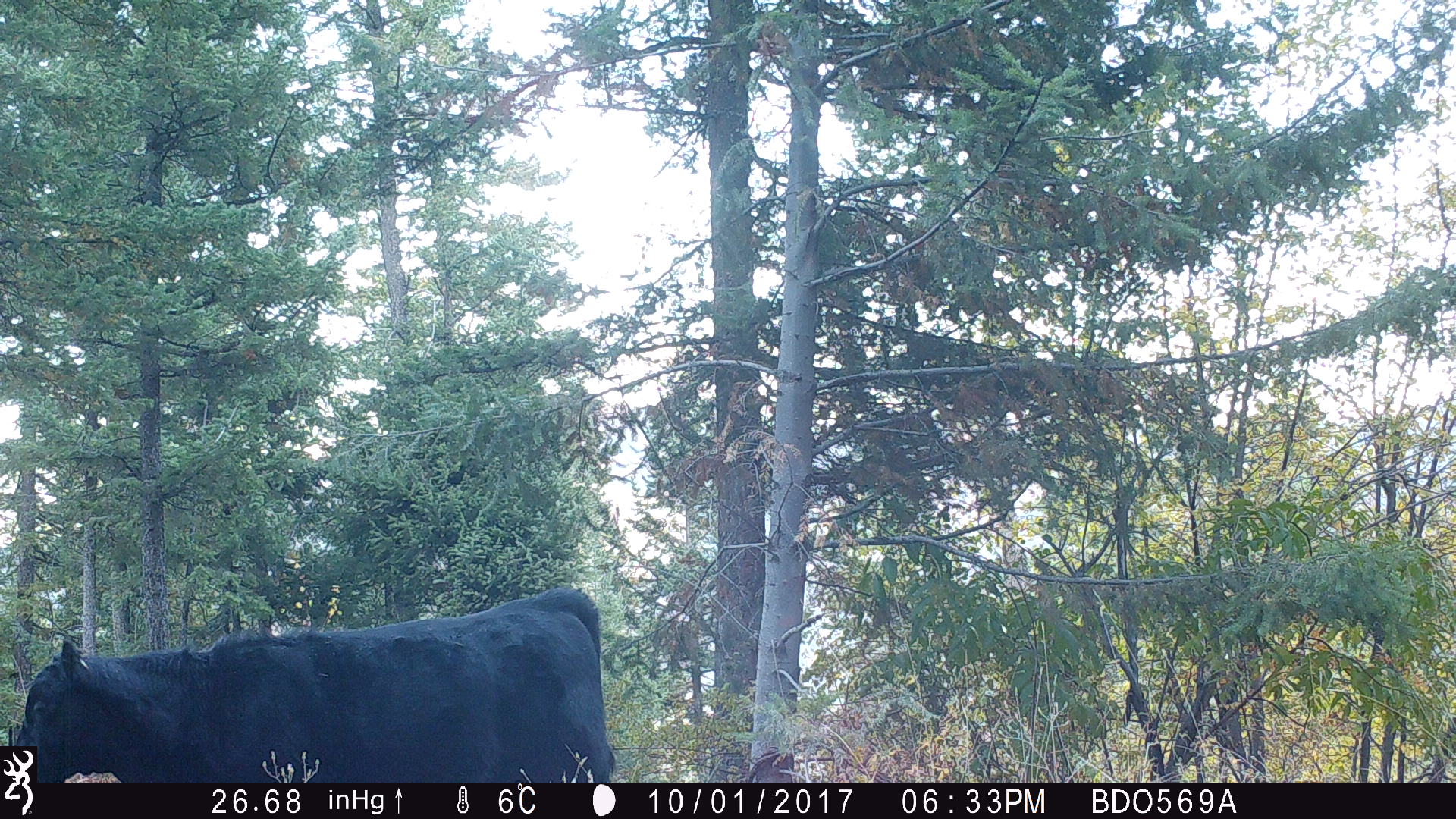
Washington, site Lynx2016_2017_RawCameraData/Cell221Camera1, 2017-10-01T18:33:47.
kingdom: Animalia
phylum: Chordata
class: Mammalia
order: Artiodactyla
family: Bovidae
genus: Bos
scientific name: Bos taurus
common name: domestic cattle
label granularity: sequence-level